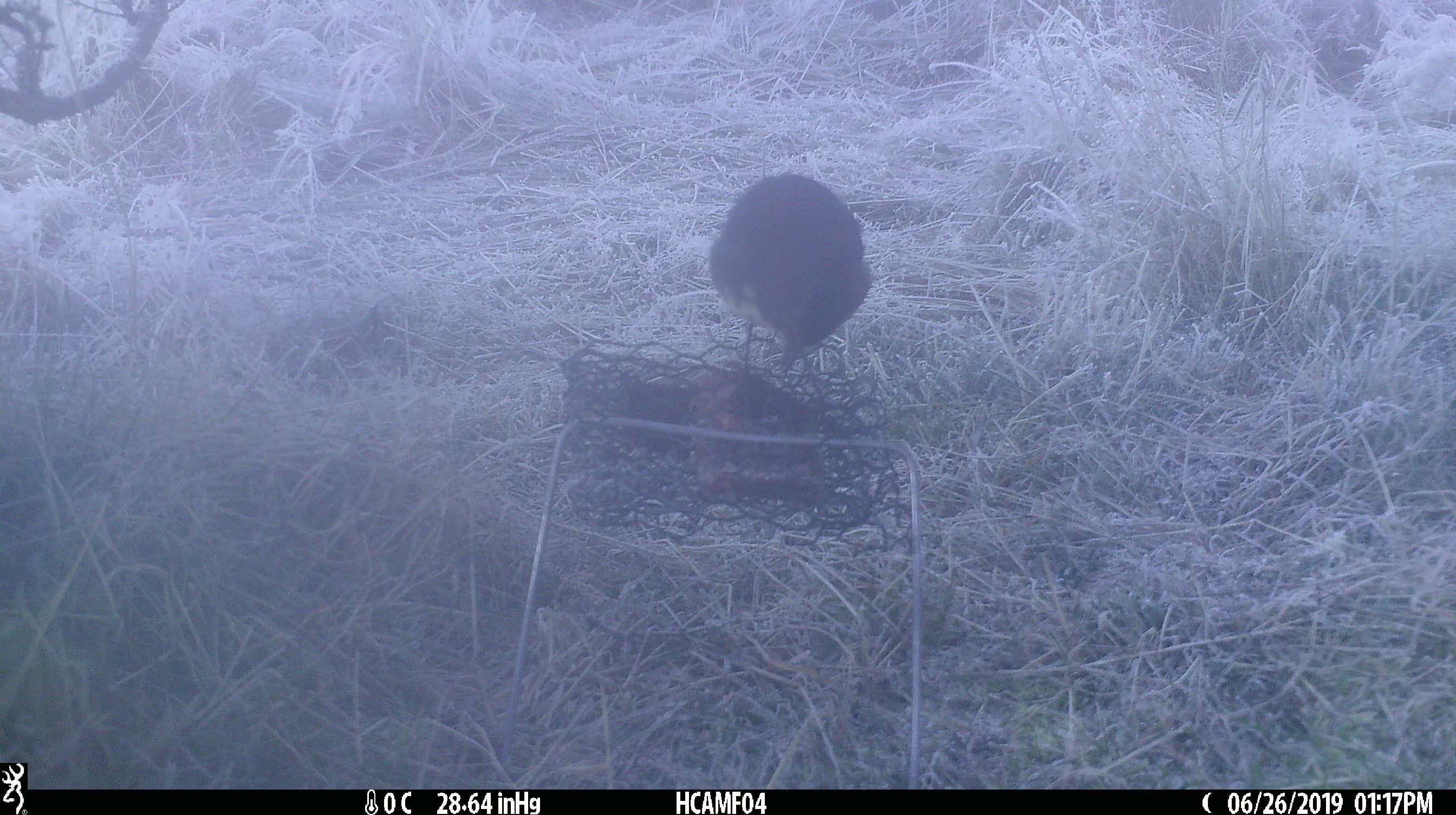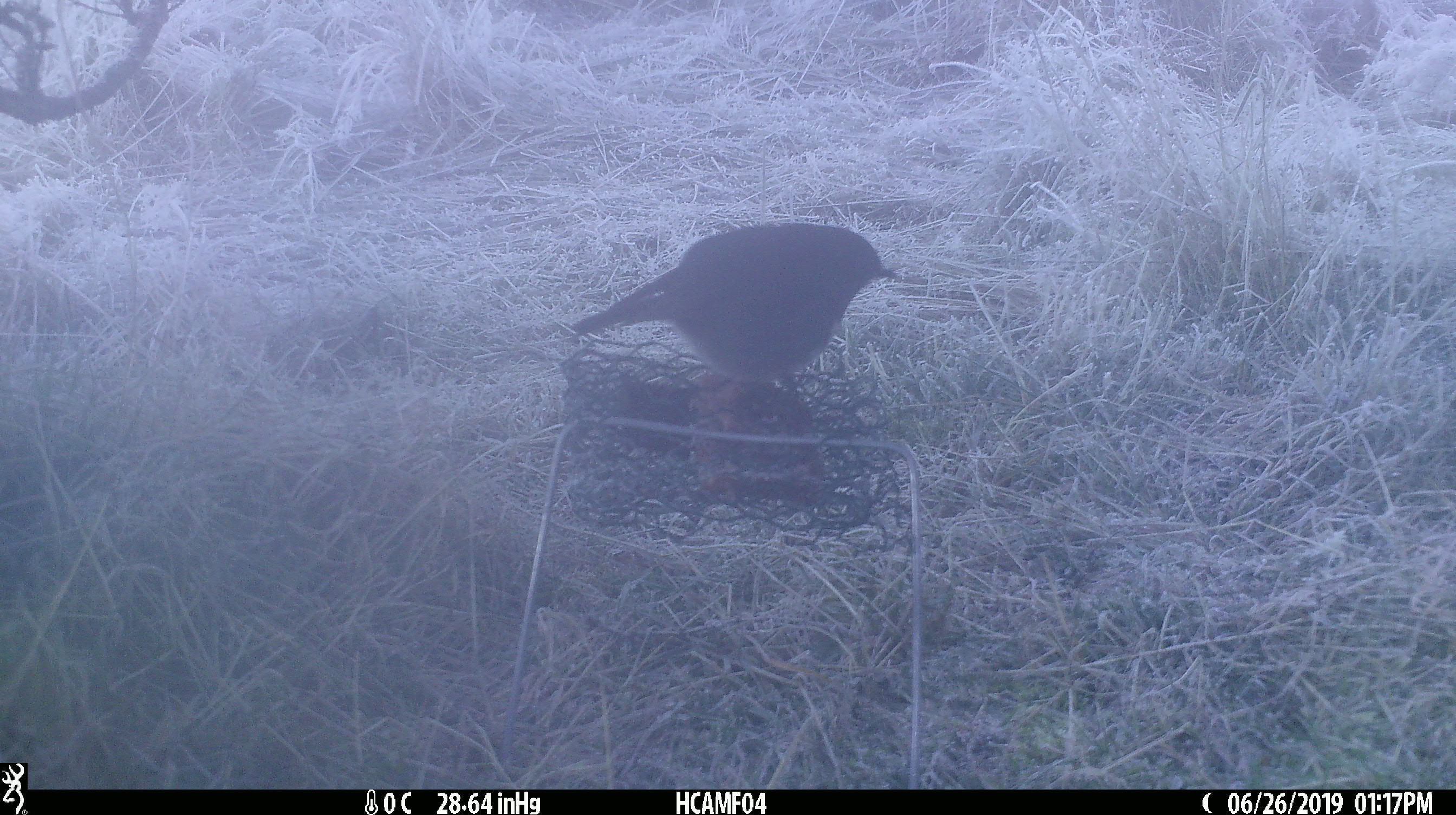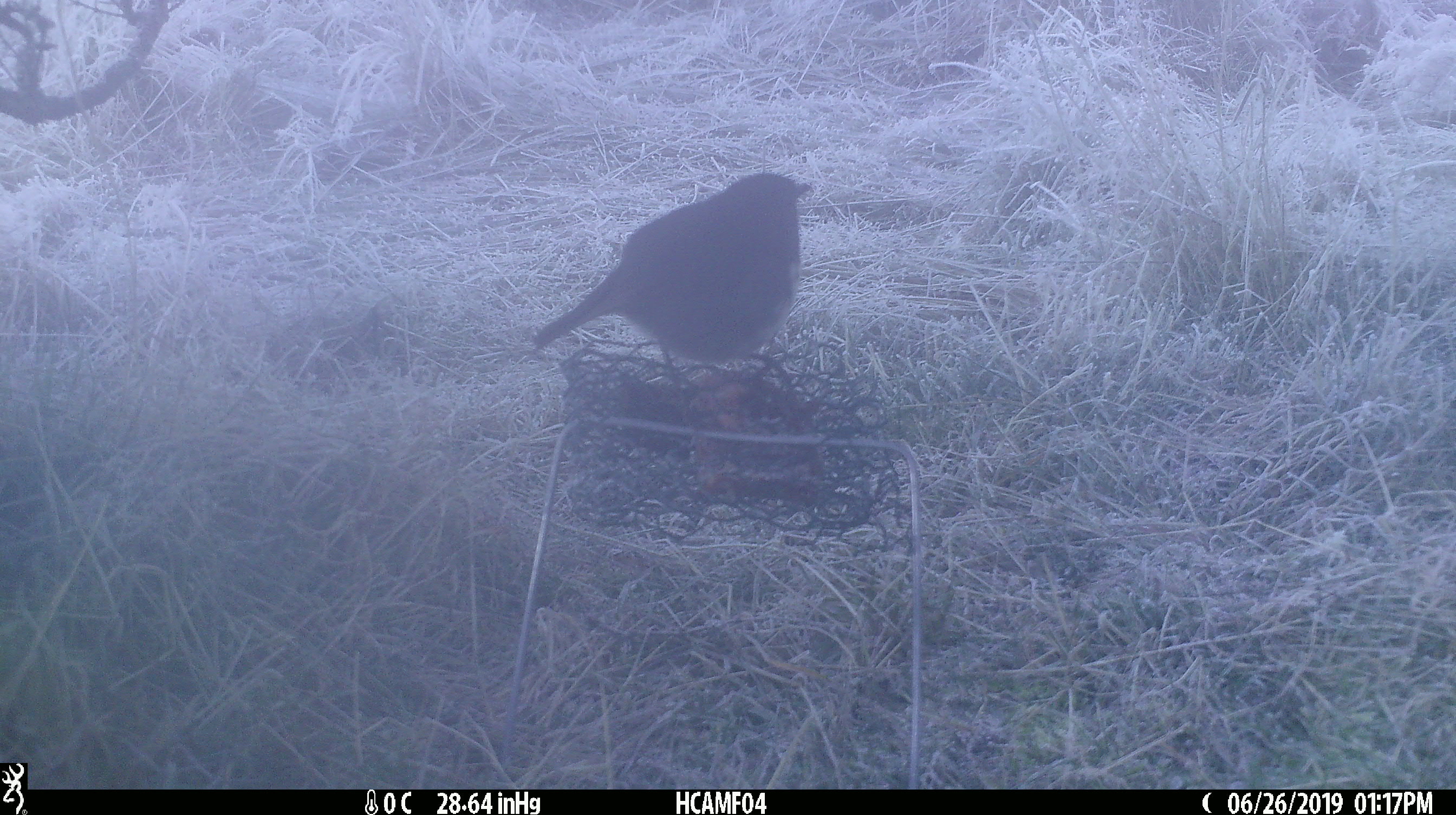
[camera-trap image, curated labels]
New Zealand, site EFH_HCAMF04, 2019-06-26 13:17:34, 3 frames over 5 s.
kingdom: Animalia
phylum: Chordata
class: Aves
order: Passeriformes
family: Petroicidae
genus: Petroica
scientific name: Petroica australis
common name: new zealand robin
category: robin